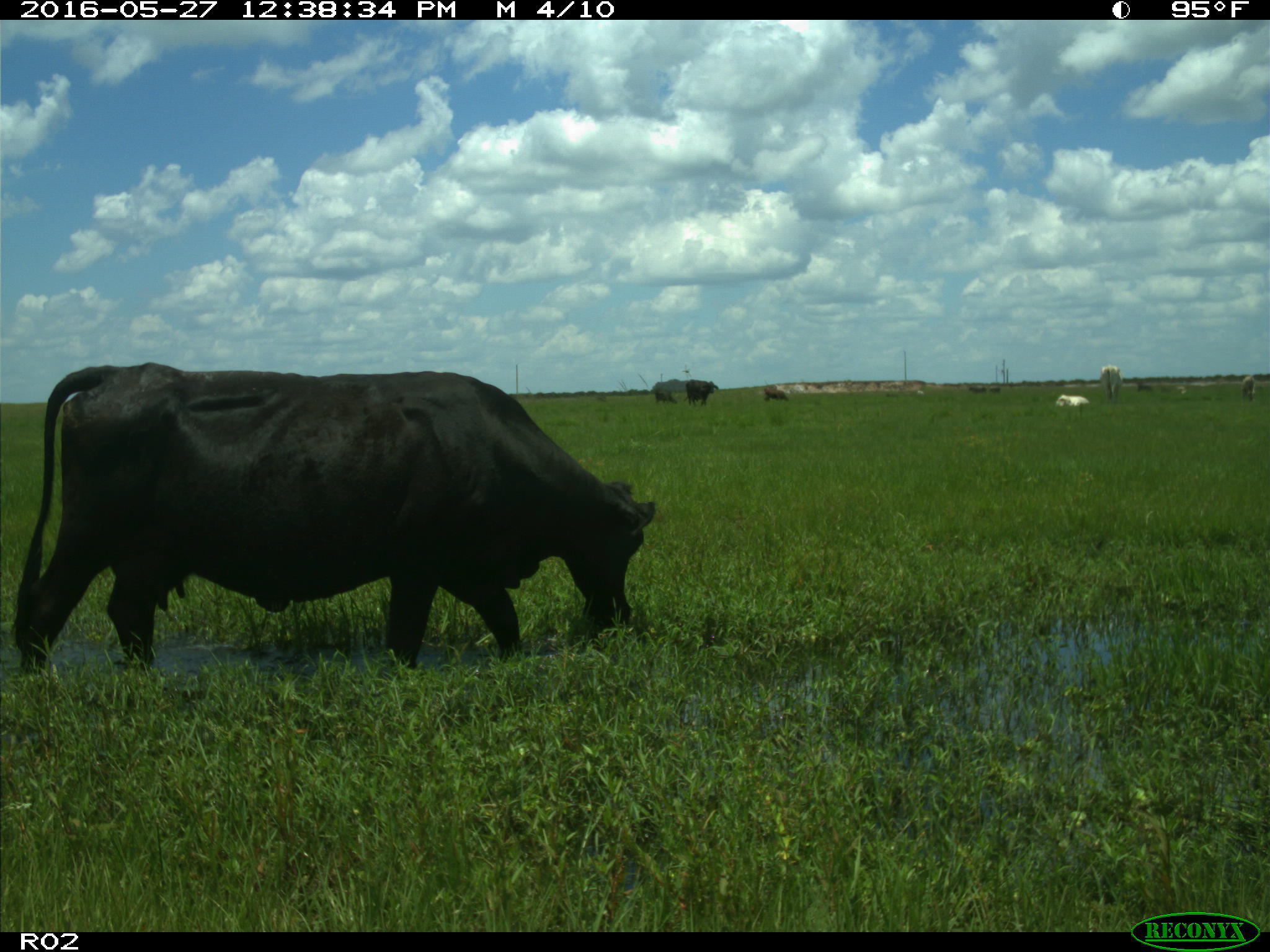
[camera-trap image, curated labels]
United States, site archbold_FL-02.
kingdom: Animalia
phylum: Chordata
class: Mammalia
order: Artiodactyla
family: Bovidae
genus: Bos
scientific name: Bos taurus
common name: domestic cow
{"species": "Bos taurus (domestic cow)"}